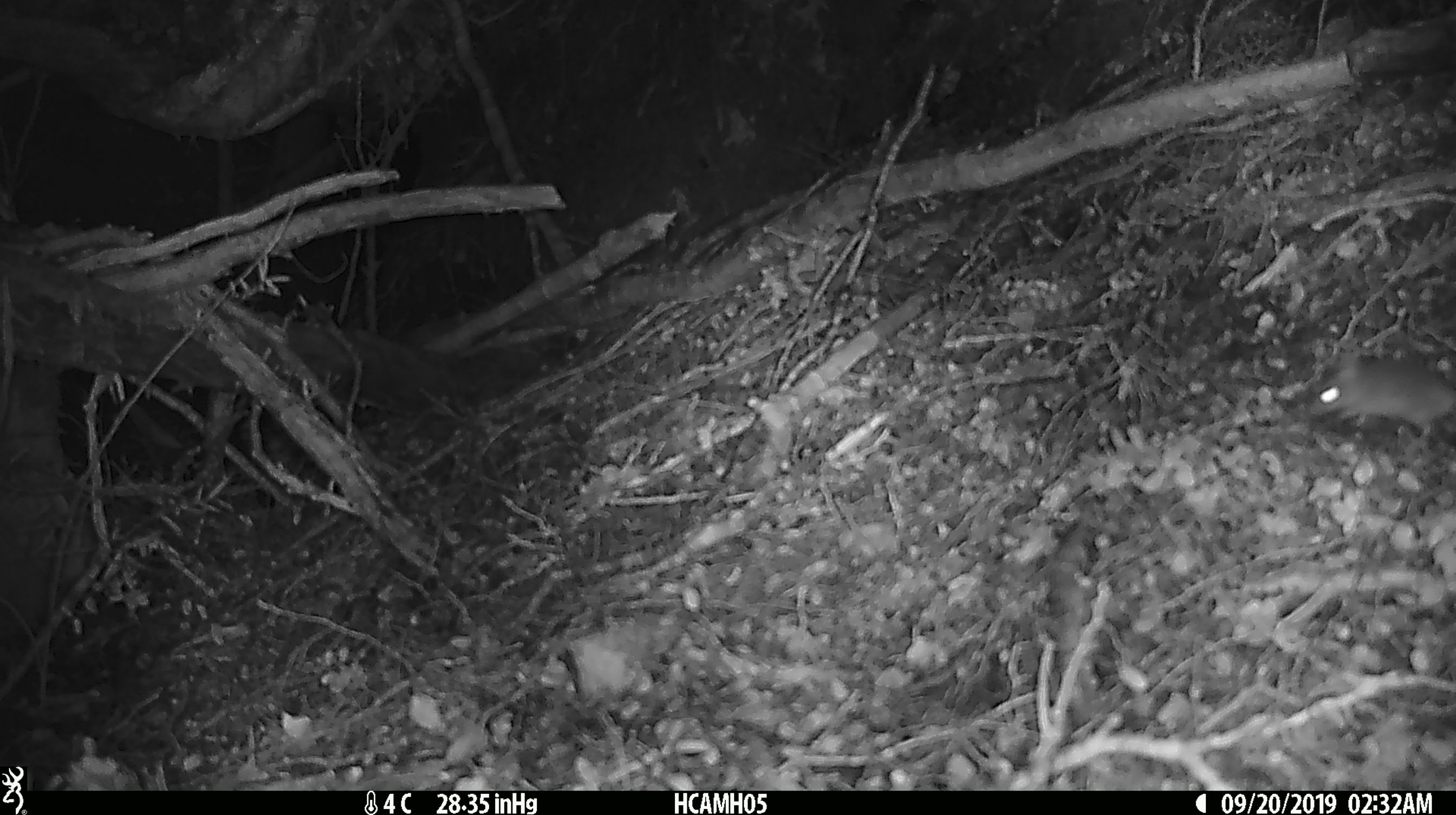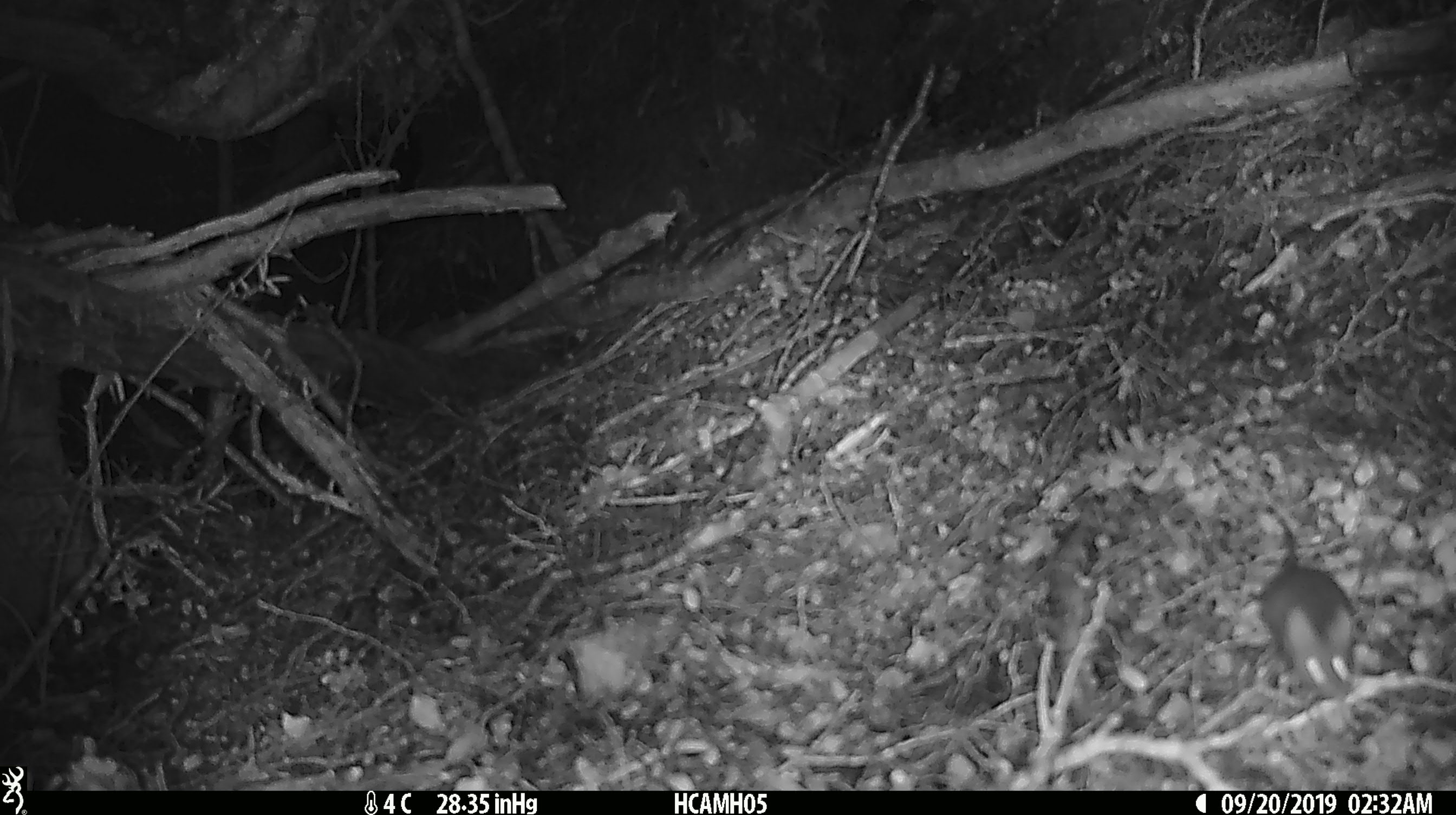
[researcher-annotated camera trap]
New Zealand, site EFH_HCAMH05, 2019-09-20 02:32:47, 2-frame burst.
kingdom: Animalia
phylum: Chordata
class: Mammalia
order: Rodentia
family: Muridae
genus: Mus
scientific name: Mus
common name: mouse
Mouse (Mus).